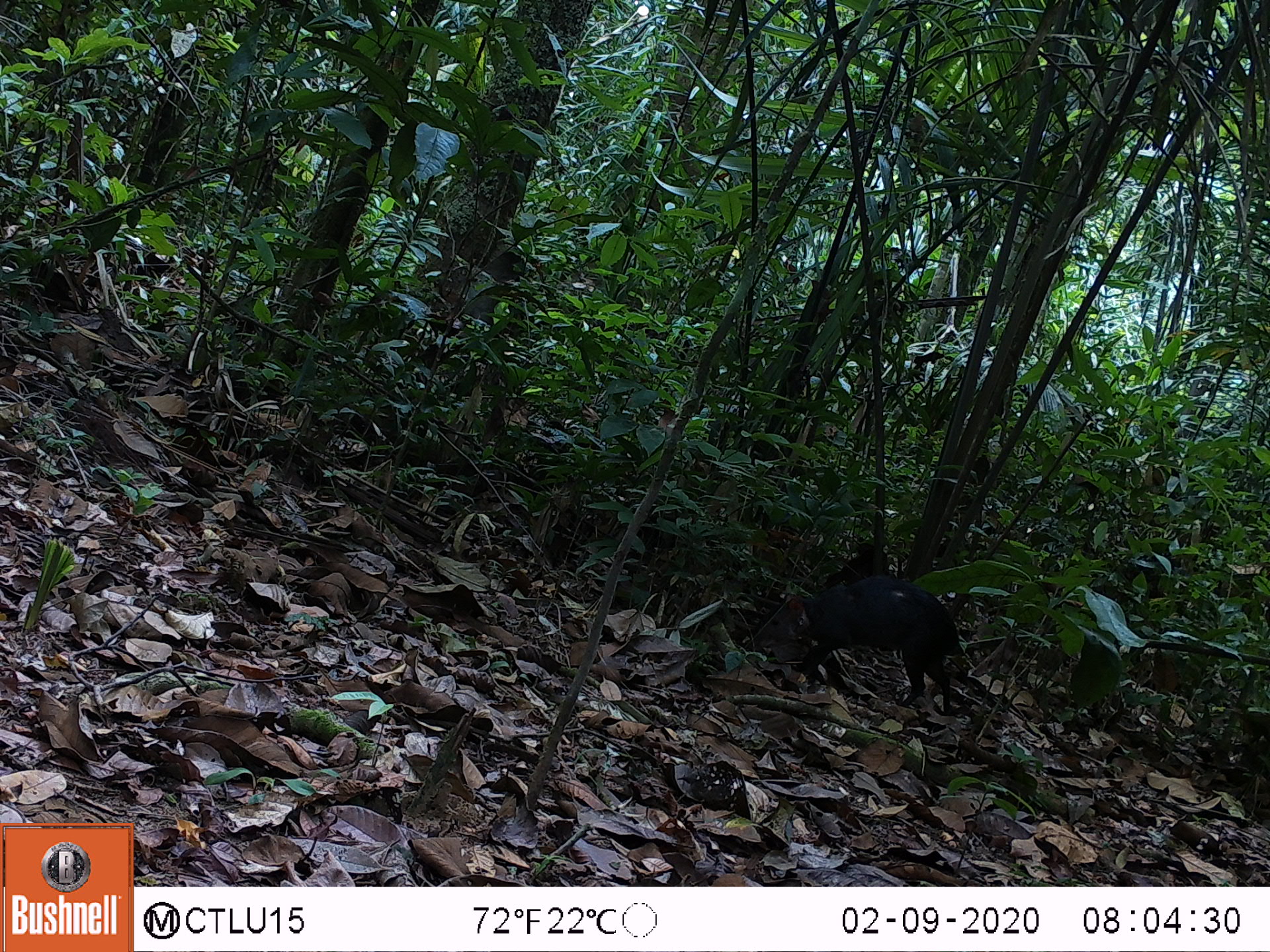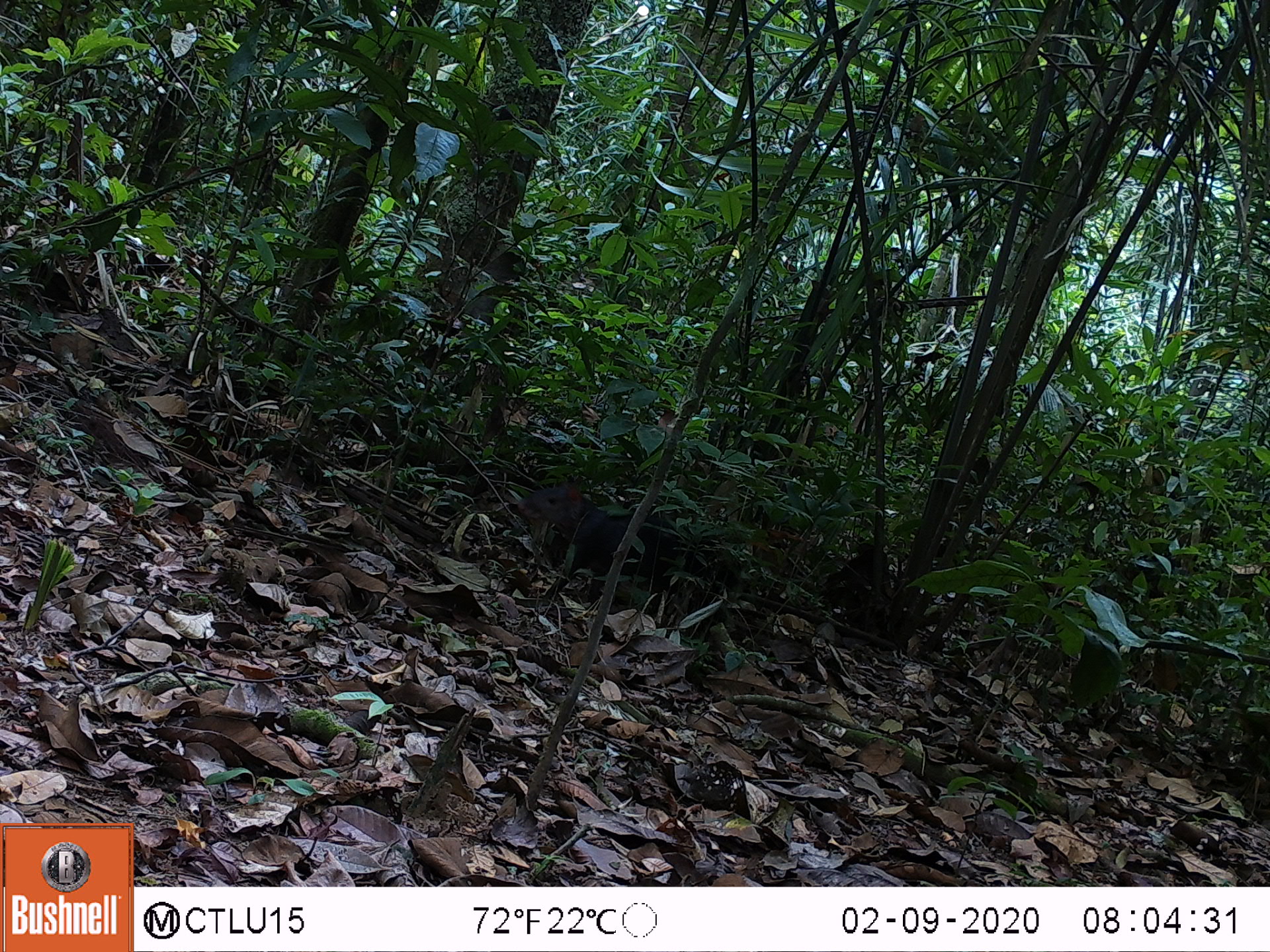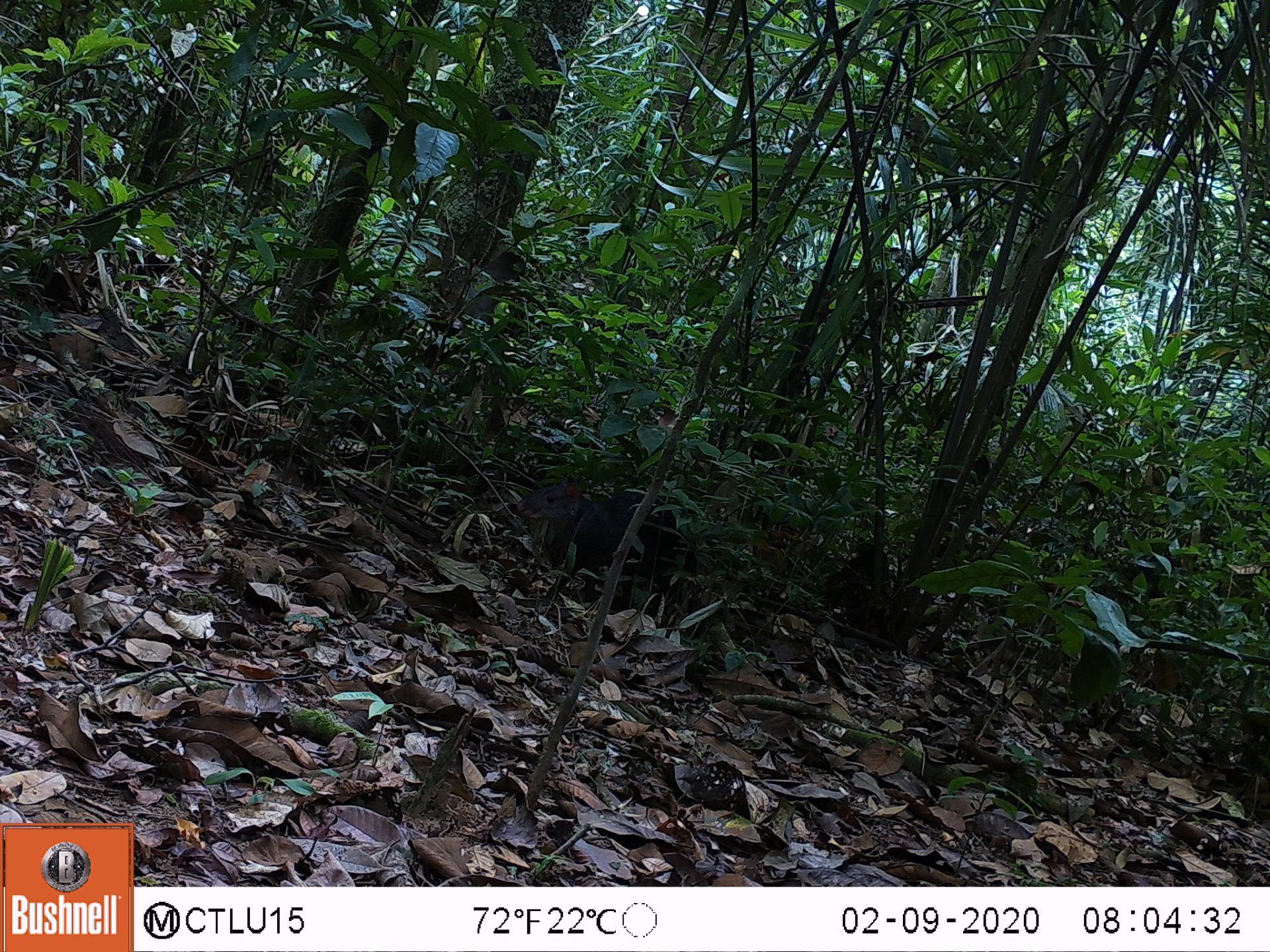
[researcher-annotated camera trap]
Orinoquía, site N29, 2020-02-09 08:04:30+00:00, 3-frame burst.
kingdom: Animalia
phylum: Chordata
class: Mammalia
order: Rodentia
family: Dasyproctidae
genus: Dasyprocta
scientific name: Dasyprocta fuliginosa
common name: black agouti